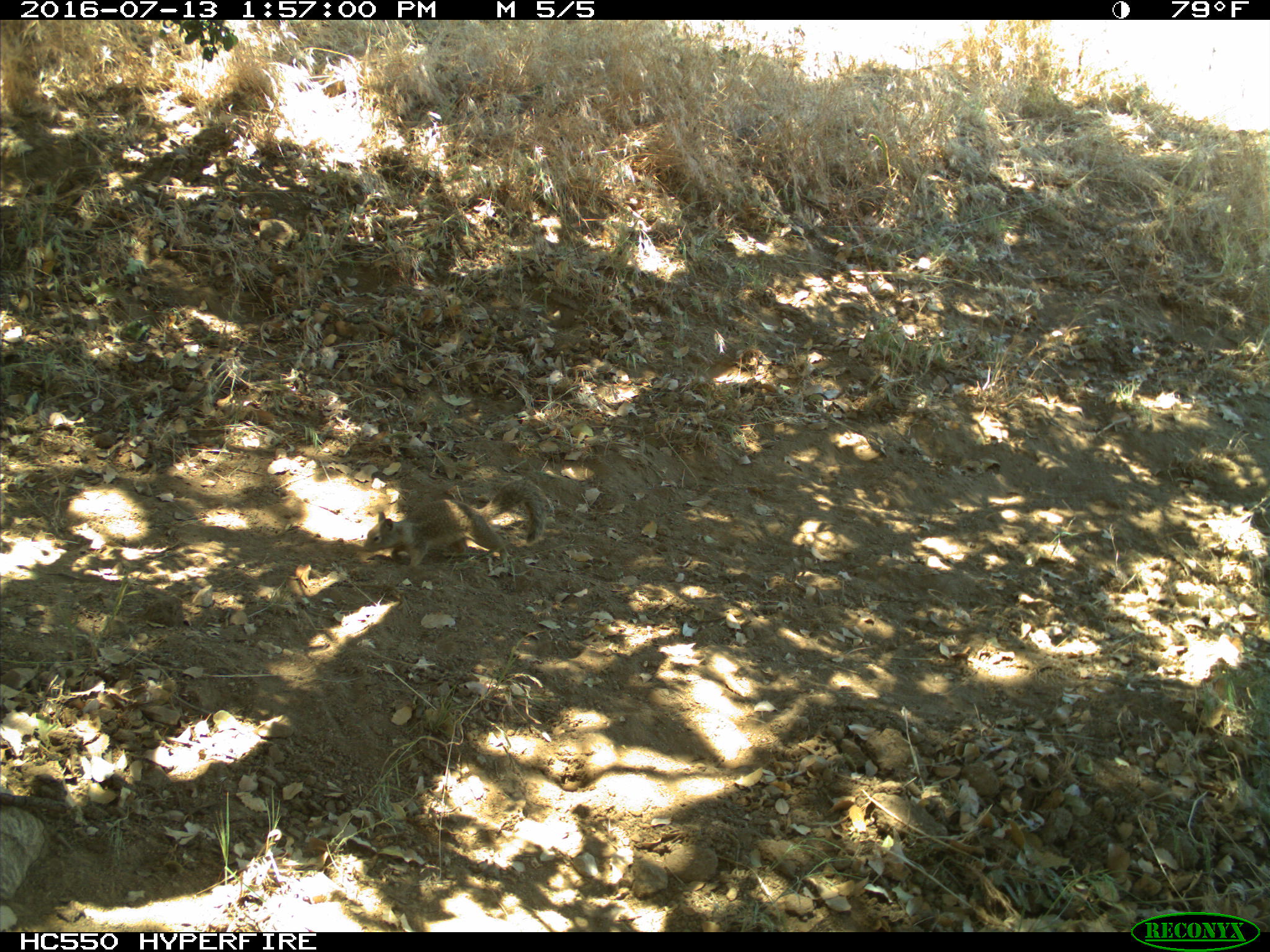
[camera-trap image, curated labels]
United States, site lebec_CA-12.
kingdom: Animalia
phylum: Chordata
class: Mammalia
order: Rodentia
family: Sciuridae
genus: Otospermophilus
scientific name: Otospermophilus beecheyi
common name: california ground squirrel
Otospermophilus beecheyi (california ground squirrel).